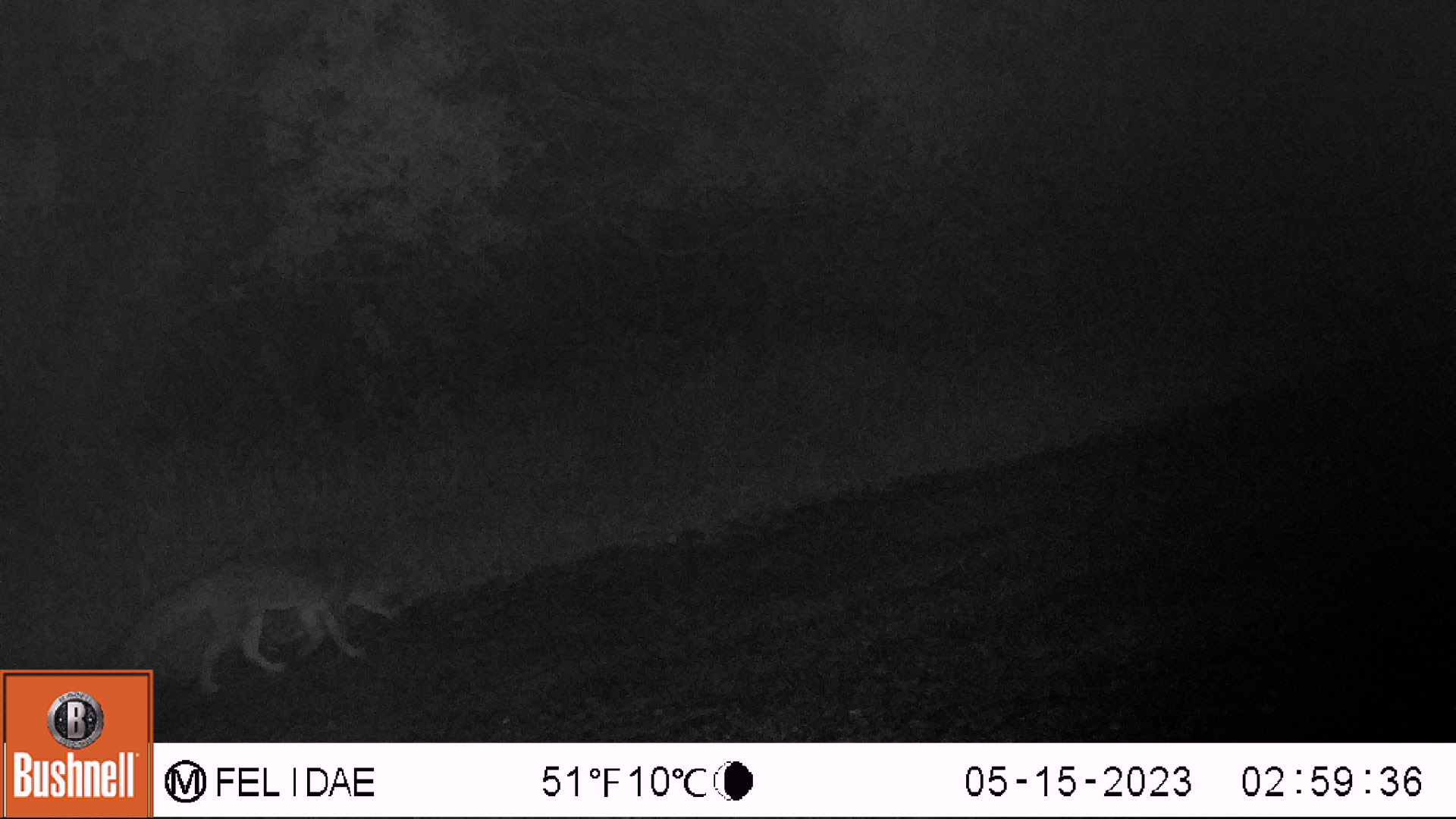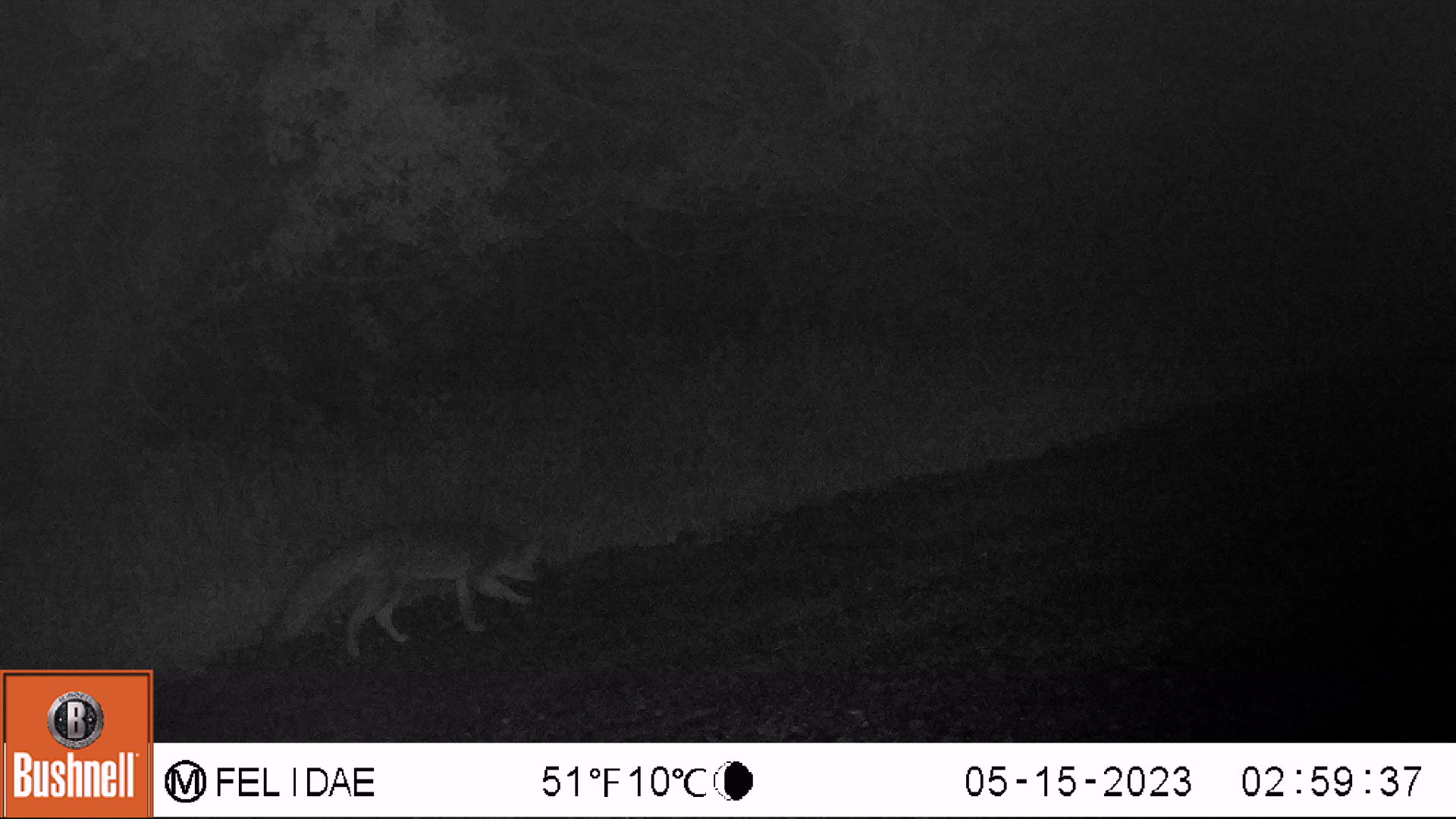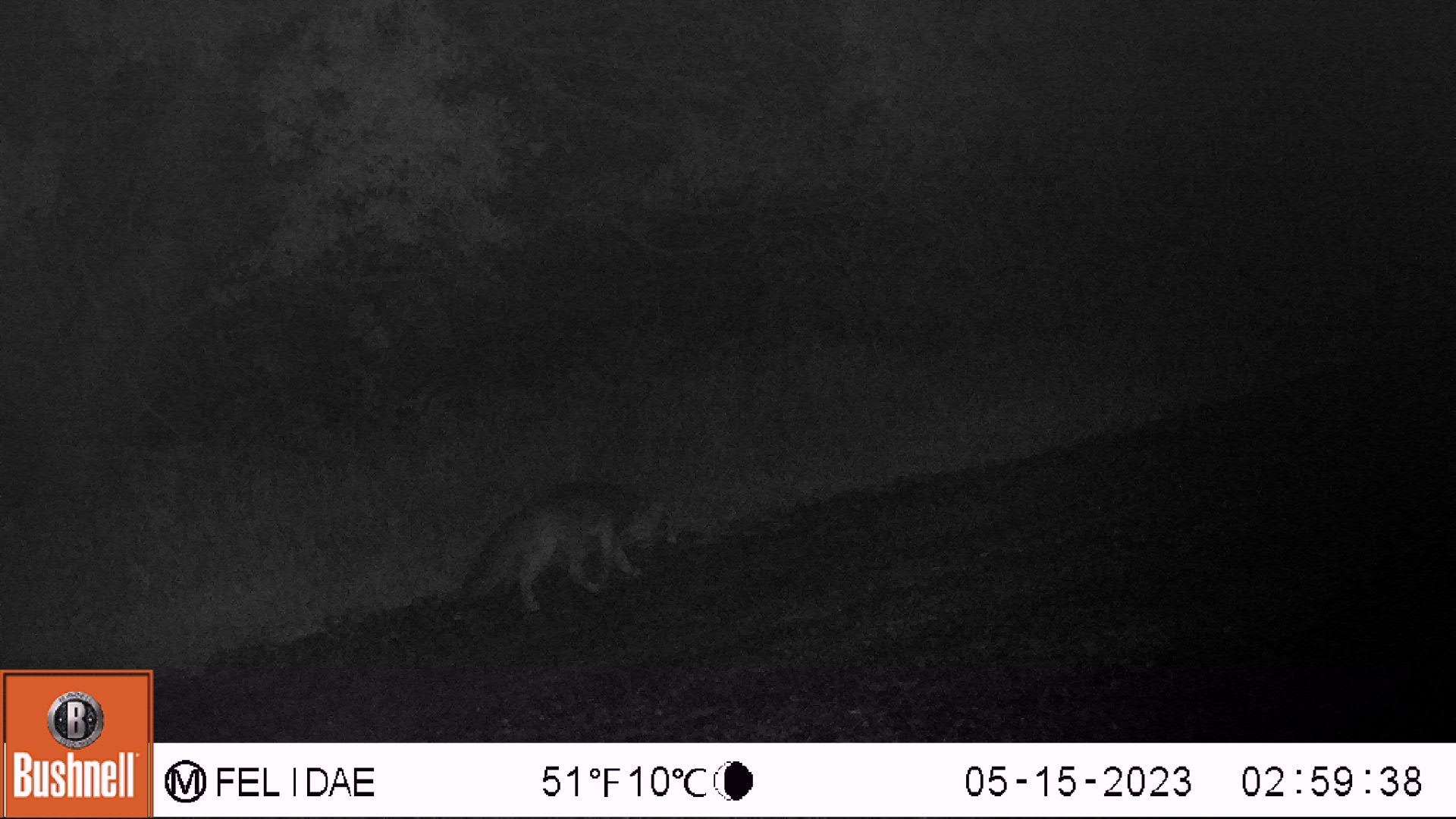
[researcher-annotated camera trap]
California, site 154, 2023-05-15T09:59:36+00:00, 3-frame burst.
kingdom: Animalia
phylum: Chordata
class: Mammalia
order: Carnivora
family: Canidae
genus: Urocyon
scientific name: Urocyon cinereoargenteus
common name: gray fox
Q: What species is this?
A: Gray fox (Urocyon cinereoargenteus).